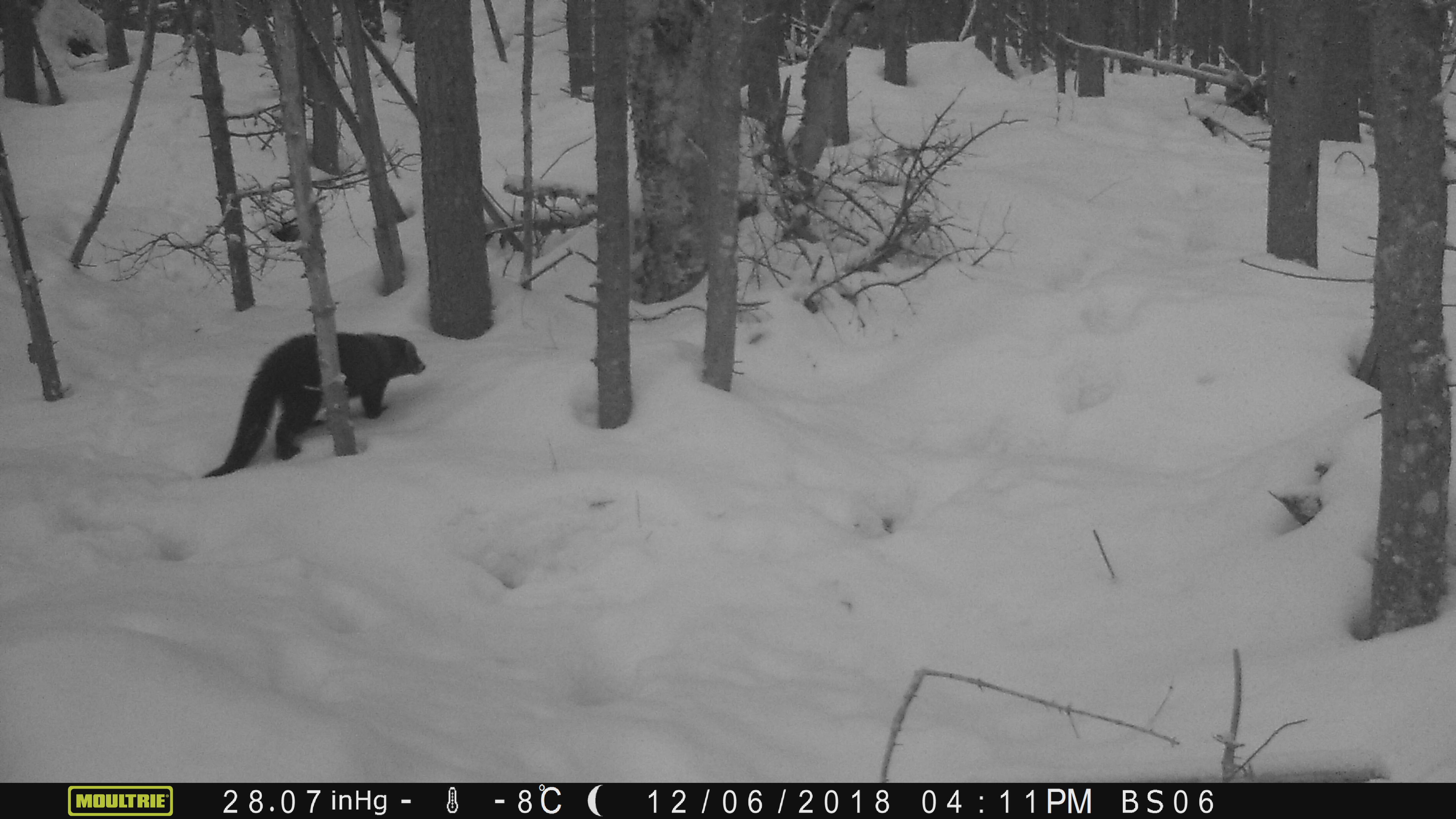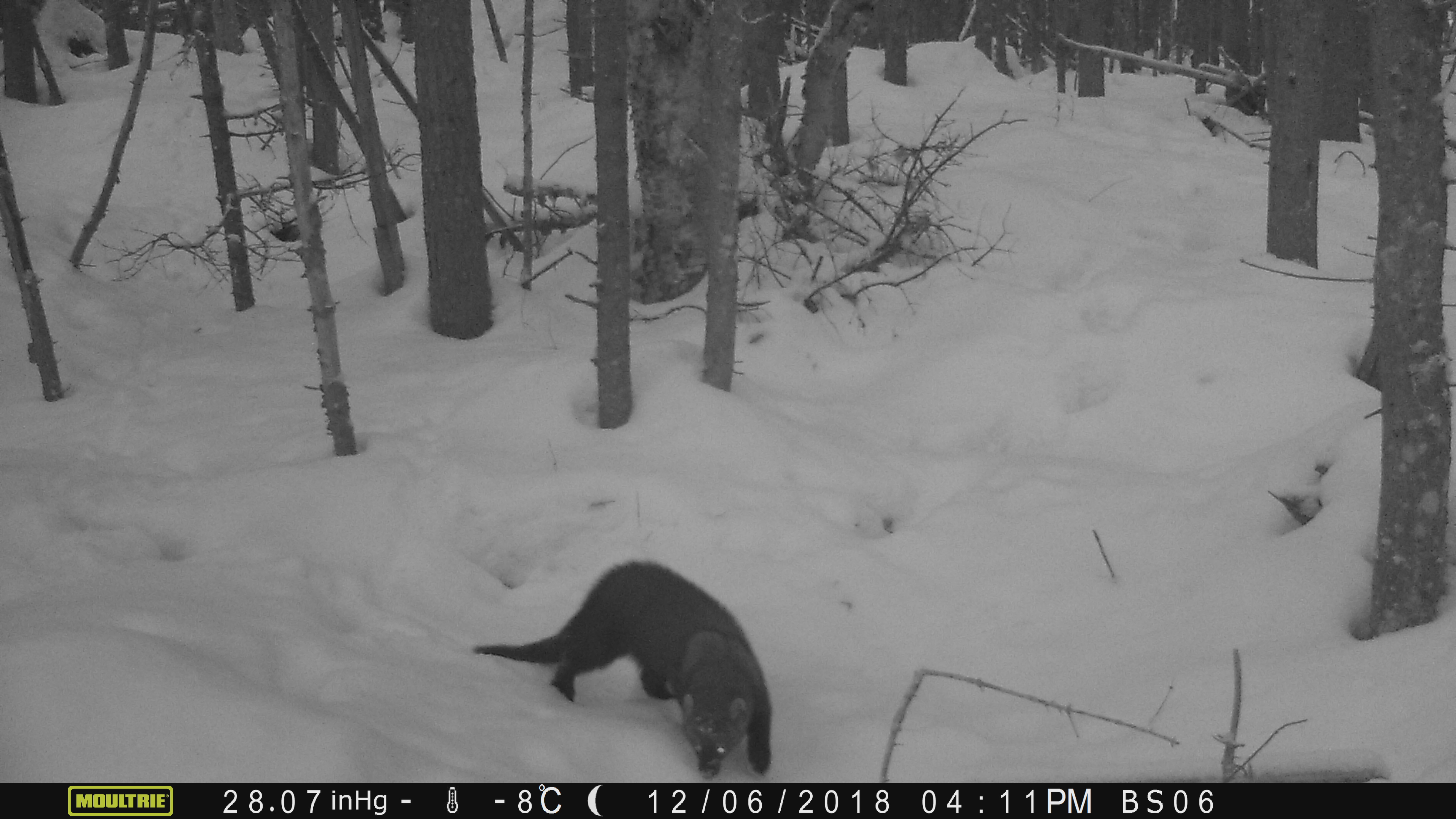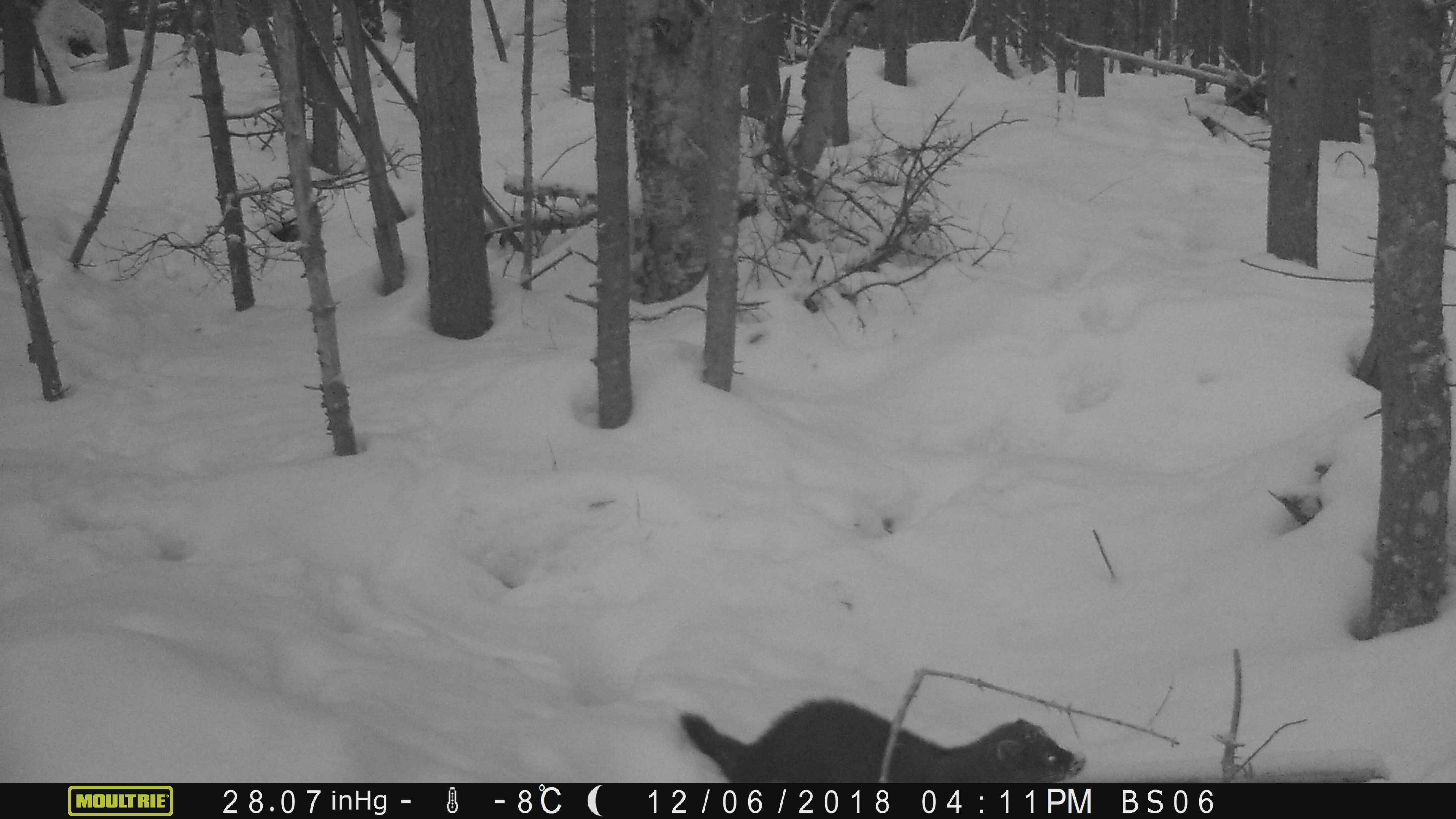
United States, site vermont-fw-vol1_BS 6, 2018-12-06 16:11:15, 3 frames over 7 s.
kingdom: Animalia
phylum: Chordata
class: Mammalia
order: Carnivora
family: Mustelidae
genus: Pekania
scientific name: Pekania pennanti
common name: fisher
Fisher (Pekania pennanti).